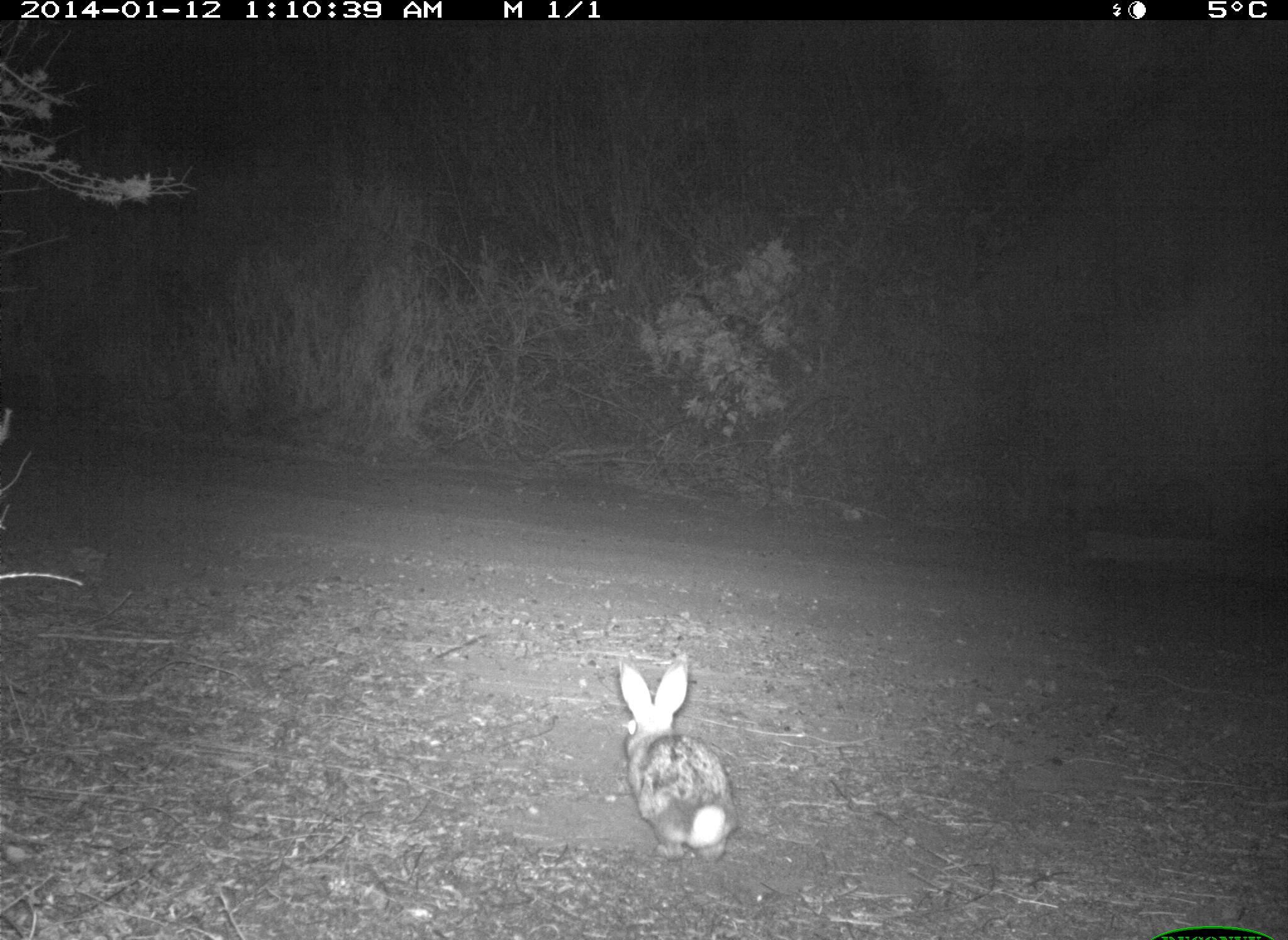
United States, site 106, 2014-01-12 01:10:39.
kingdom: Animalia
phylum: Chordata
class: Mammalia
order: Lagomorpha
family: Leporidae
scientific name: Leporidae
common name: rabbits and hares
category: rabbit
Rabbit (rabbits and hares) (Leporidae).